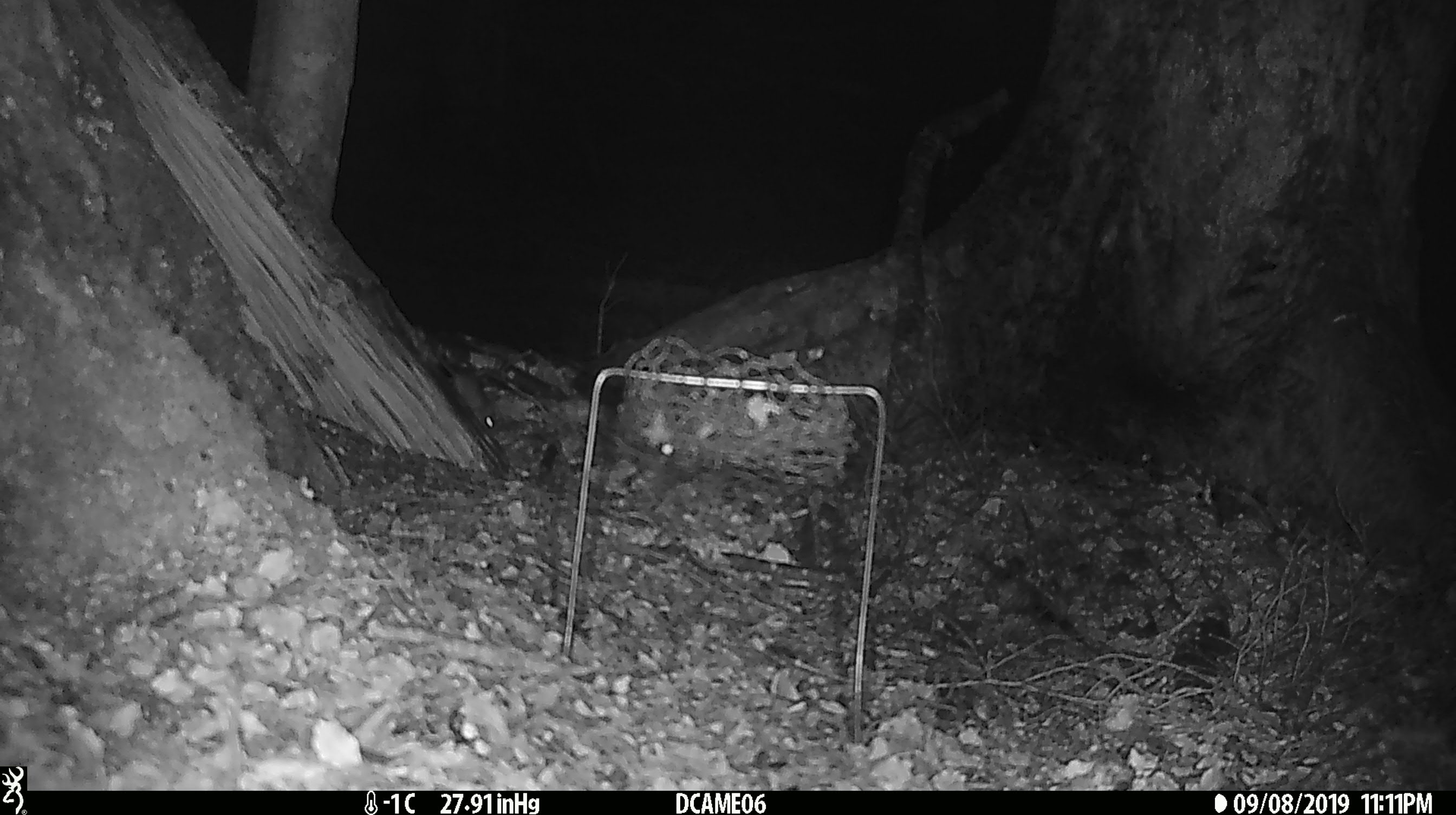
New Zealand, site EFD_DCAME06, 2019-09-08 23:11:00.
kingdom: Animalia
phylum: Chordata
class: Mammalia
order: Rodentia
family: Muridae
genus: Mus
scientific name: Mus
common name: mouse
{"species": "mouse (Mus)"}